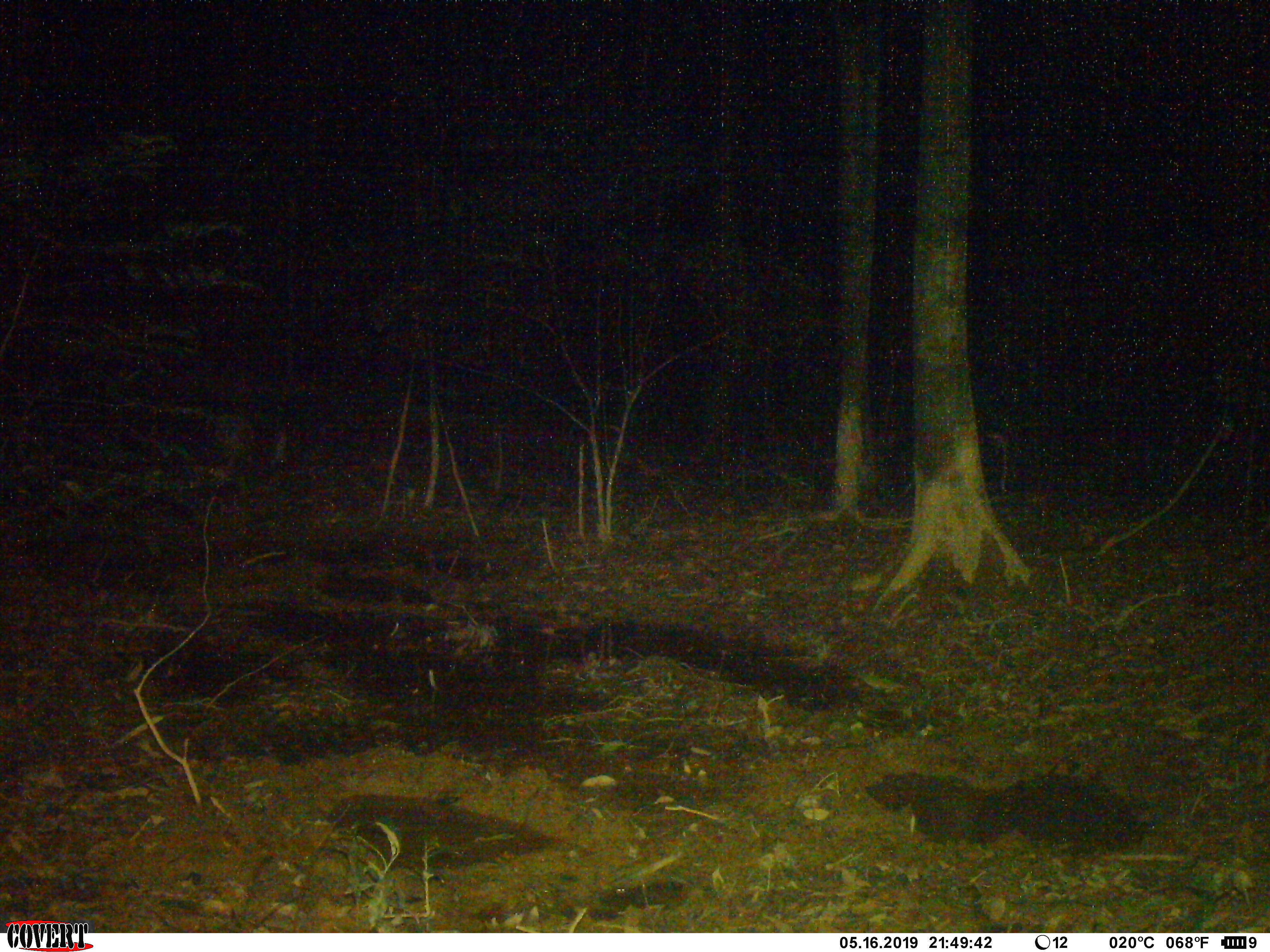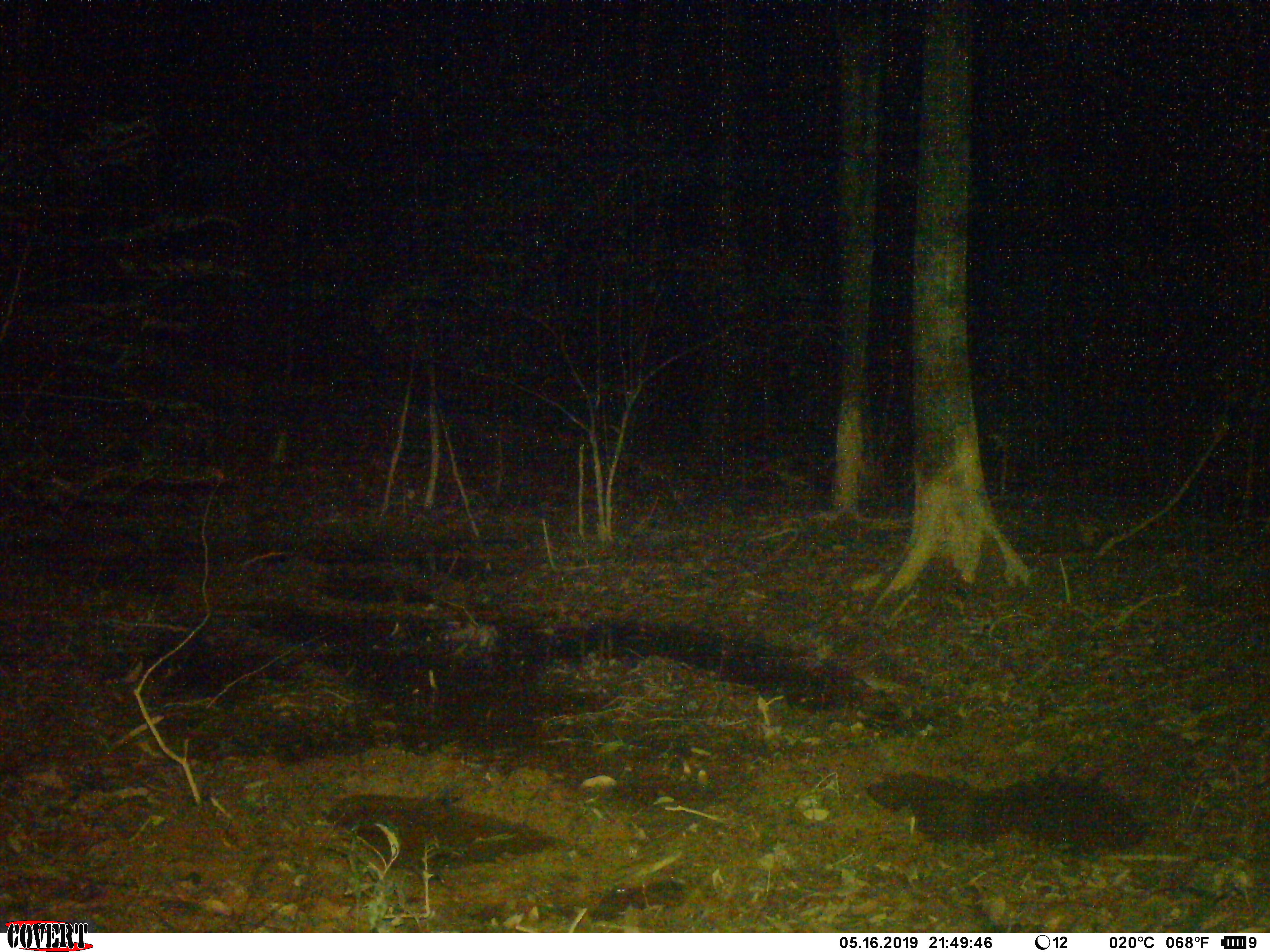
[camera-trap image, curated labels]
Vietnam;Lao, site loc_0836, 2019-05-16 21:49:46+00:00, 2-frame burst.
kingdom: Animalia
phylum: Chordata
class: Mammalia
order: Artiodactyla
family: Suidae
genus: Sus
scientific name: Sus scrofa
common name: eurasian wild pig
Eurasian wild pig (Sus scrofa). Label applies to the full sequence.